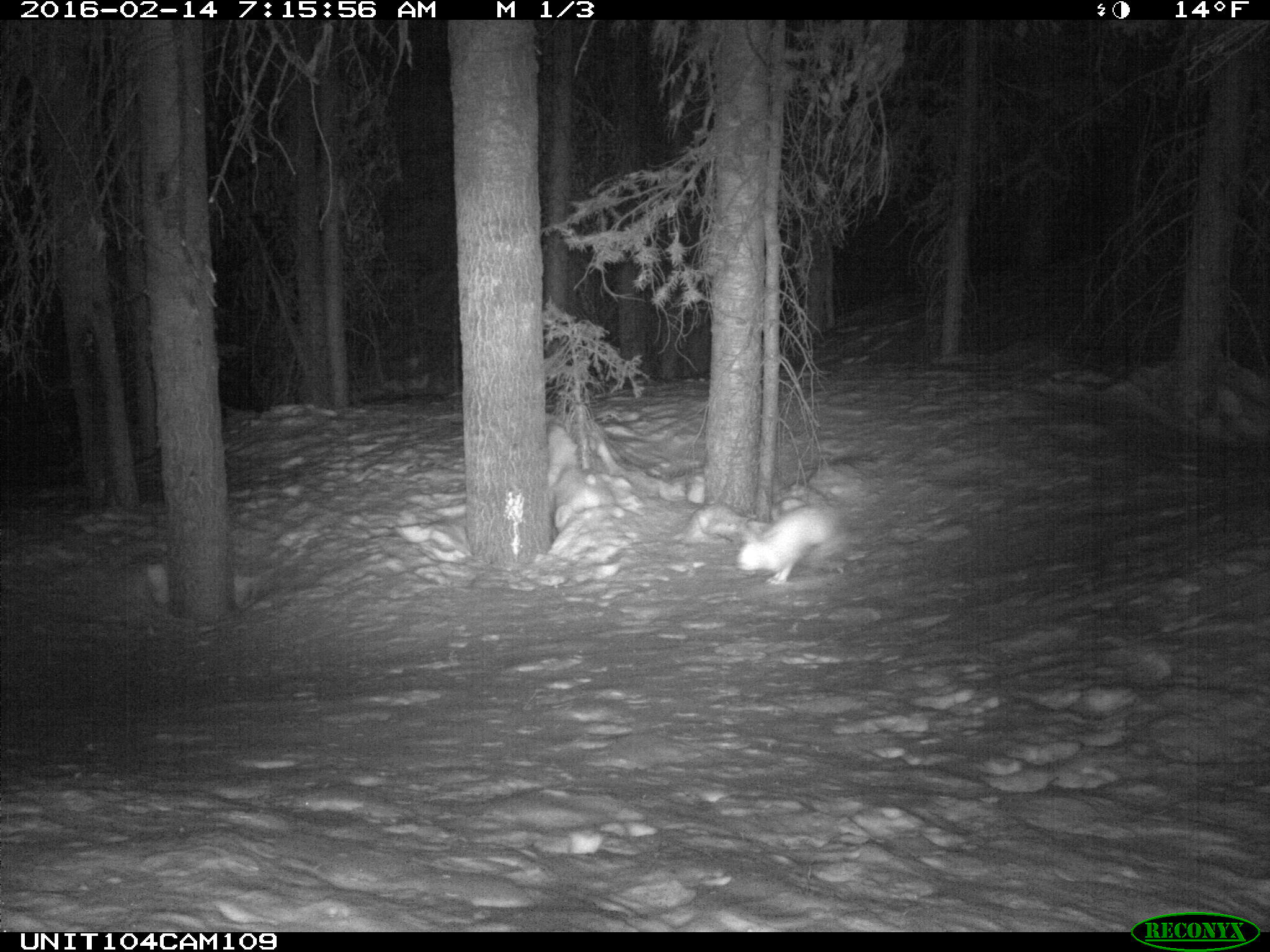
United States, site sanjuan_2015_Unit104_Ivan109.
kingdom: Animalia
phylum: Chordata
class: Mammalia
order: Lagomorpha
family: Leporidae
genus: Lepus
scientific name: Lepus americanus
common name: snowshoe hare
Lepus americanus (snowshoe hare).